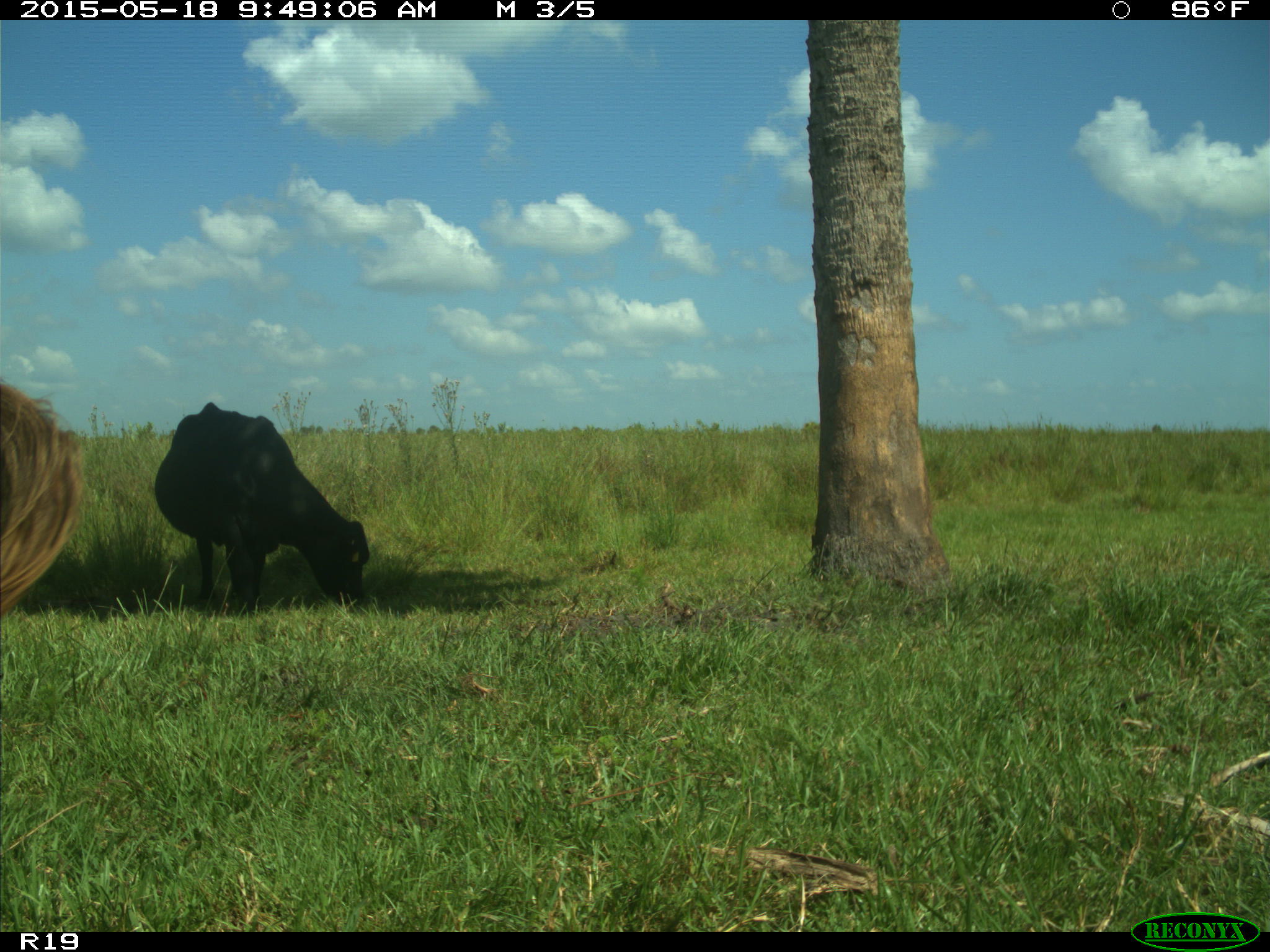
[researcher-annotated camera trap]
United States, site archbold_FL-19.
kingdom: Animalia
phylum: Chordata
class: Mammalia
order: Artiodactyla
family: Bovidae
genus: Bos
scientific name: Bos taurus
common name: domestic cow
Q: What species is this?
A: Bos taurus (domestic cow).